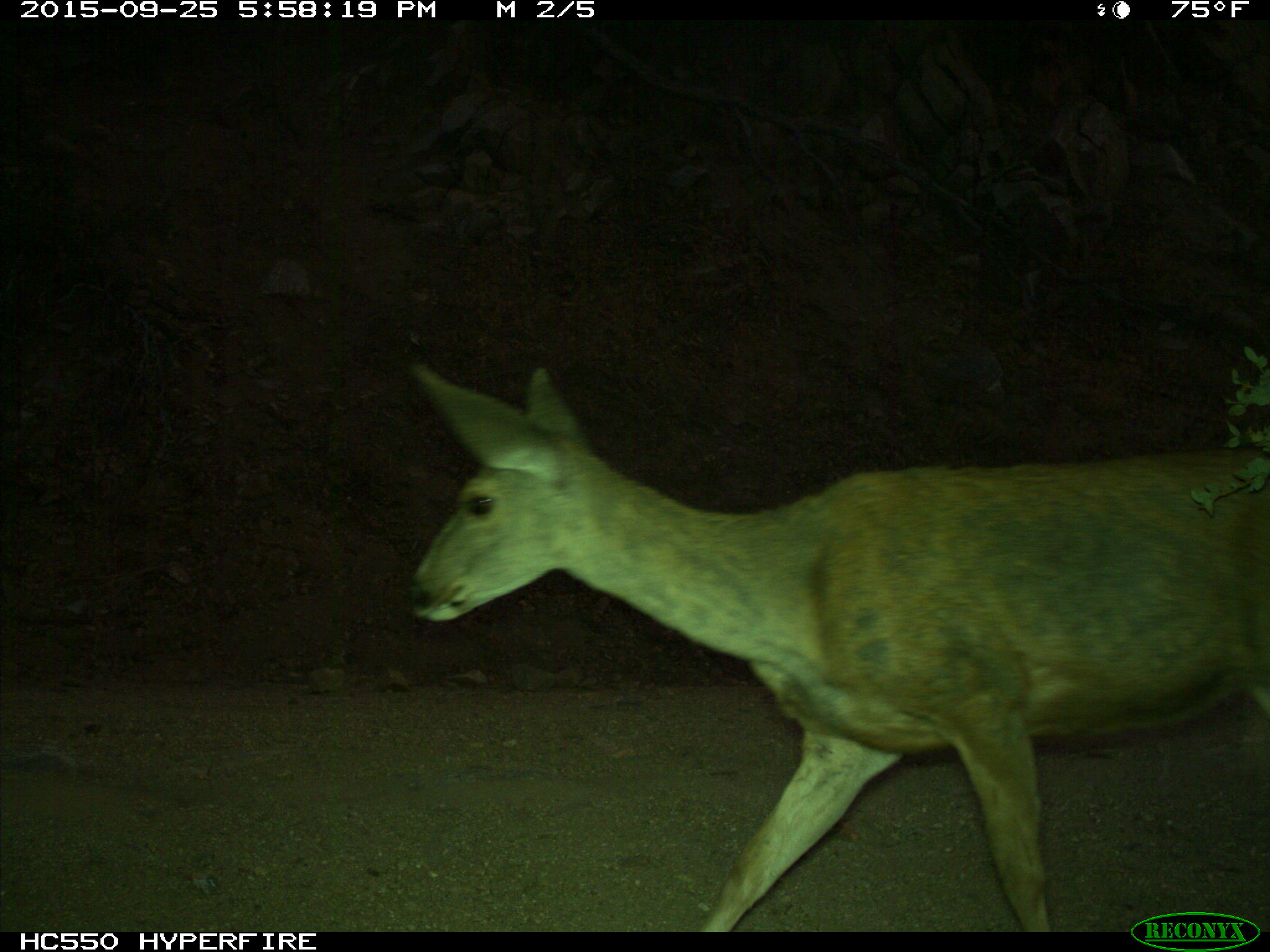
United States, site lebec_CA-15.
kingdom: Animalia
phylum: Chordata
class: Mammalia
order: Artiodactyla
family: Cervidae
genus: Odocoileus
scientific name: Odocoileus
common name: deer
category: unidentified deer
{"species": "unidentified deer (deer) (Odocoileus)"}